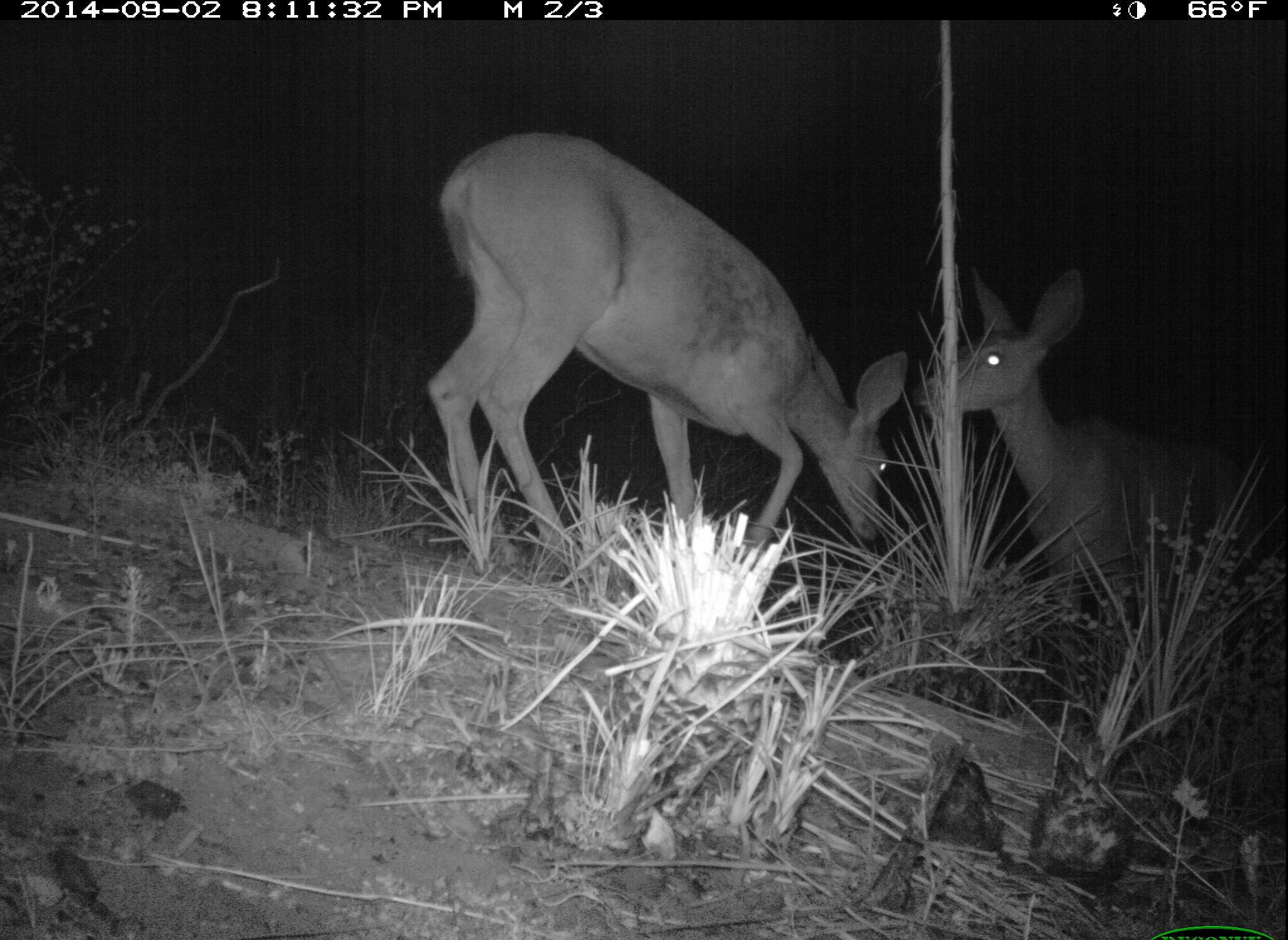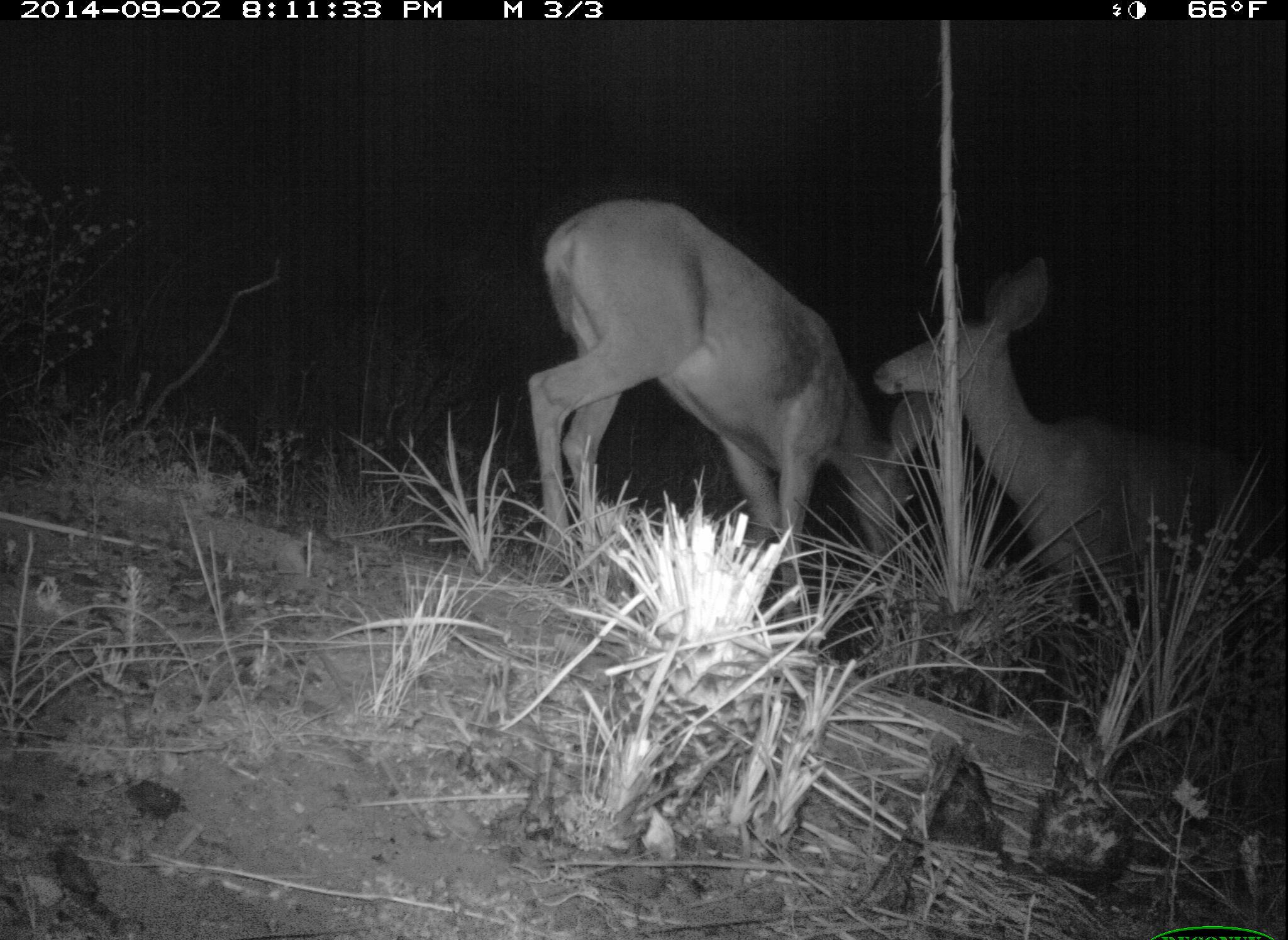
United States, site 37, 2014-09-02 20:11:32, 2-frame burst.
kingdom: Animalia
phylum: Chordata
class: Mammalia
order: Artiodactyla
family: Cervidae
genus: Odocoileus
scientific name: Odocoileus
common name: deer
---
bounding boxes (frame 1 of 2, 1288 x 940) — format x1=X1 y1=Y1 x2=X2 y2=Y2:
deer: x1=423 y1=130 x2=914 y2=587; x1=920 y1=265 x2=1267 y2=712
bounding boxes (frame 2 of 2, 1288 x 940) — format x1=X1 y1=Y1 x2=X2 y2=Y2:
deer: x1=869 y1=252 x2=1272 y2=721; x1=527 y1=201 x2=945 y2=594